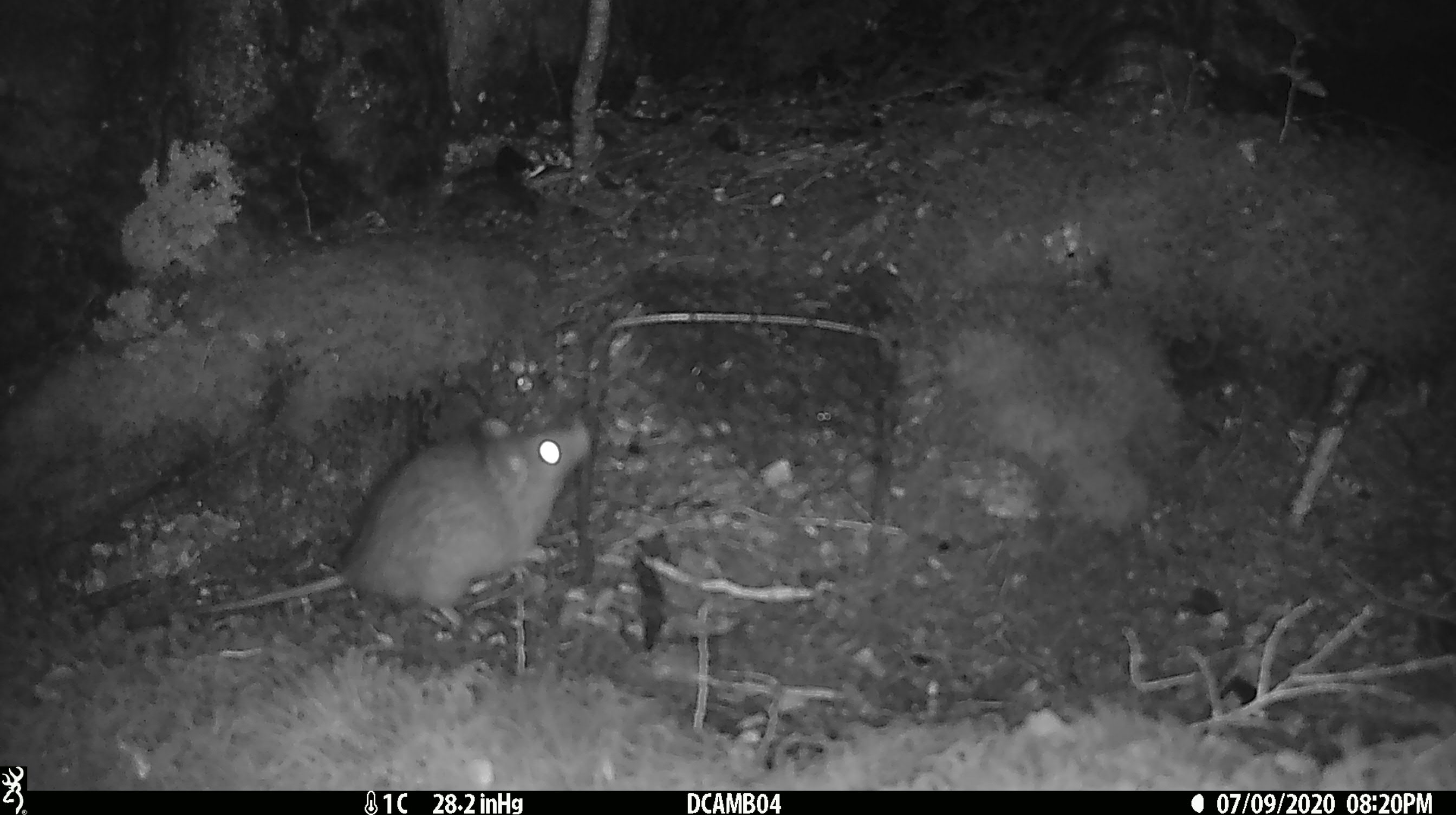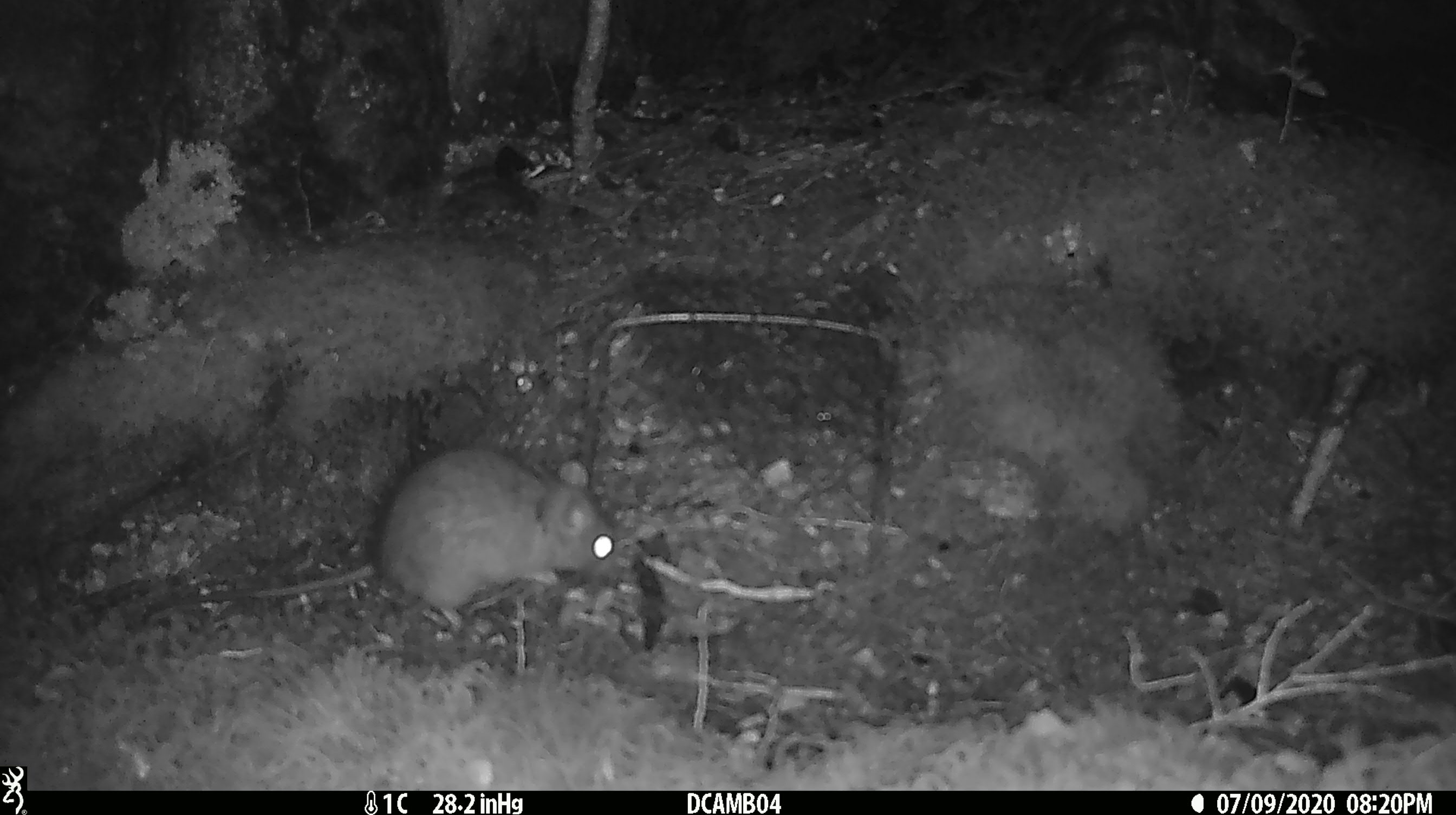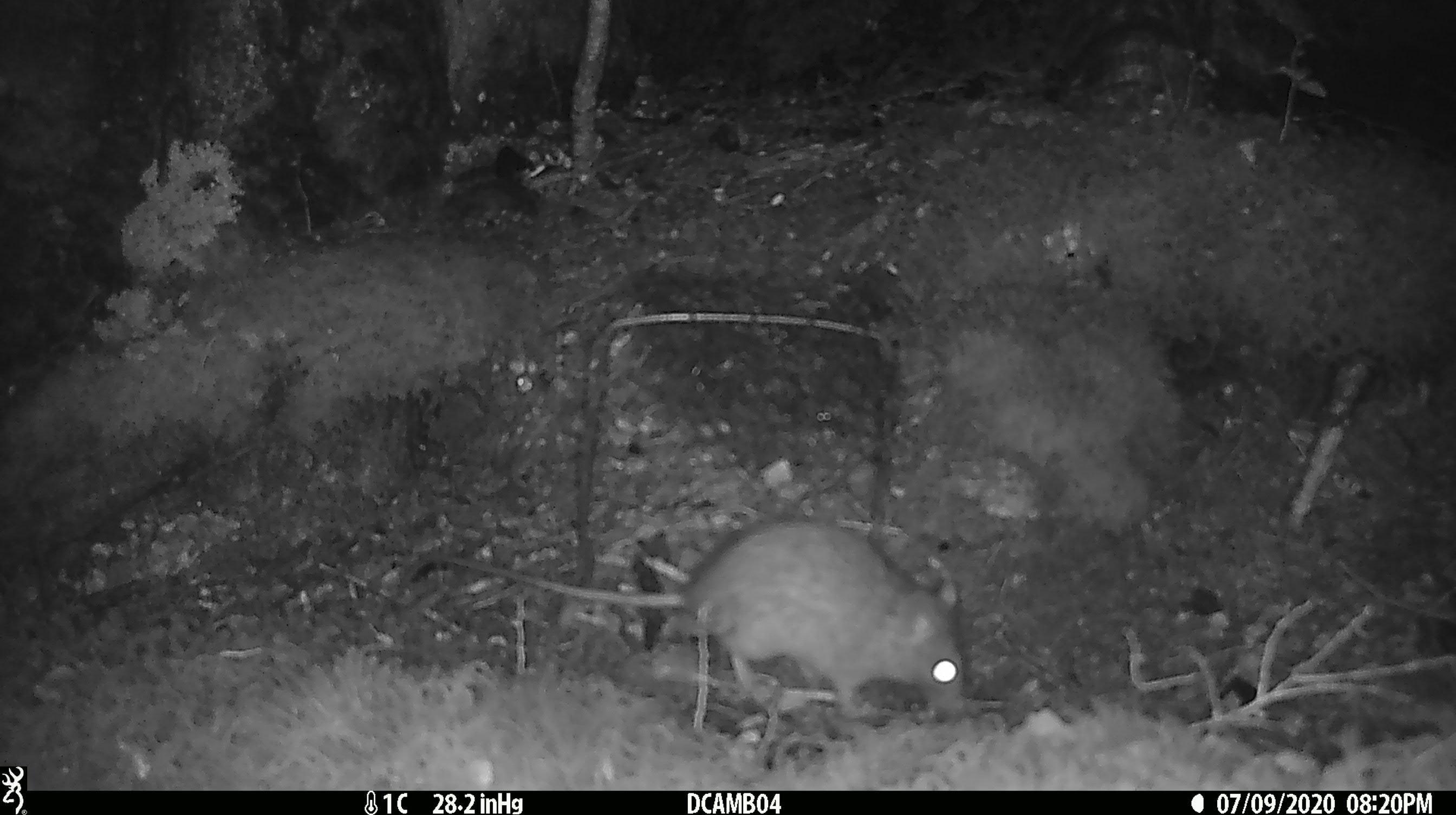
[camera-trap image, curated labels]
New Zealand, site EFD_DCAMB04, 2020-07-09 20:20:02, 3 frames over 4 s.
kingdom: Animalia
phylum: Chordata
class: Mammalia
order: Rodentia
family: Muridae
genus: Rattus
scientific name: Rattus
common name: rat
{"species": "rat (Rattus)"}